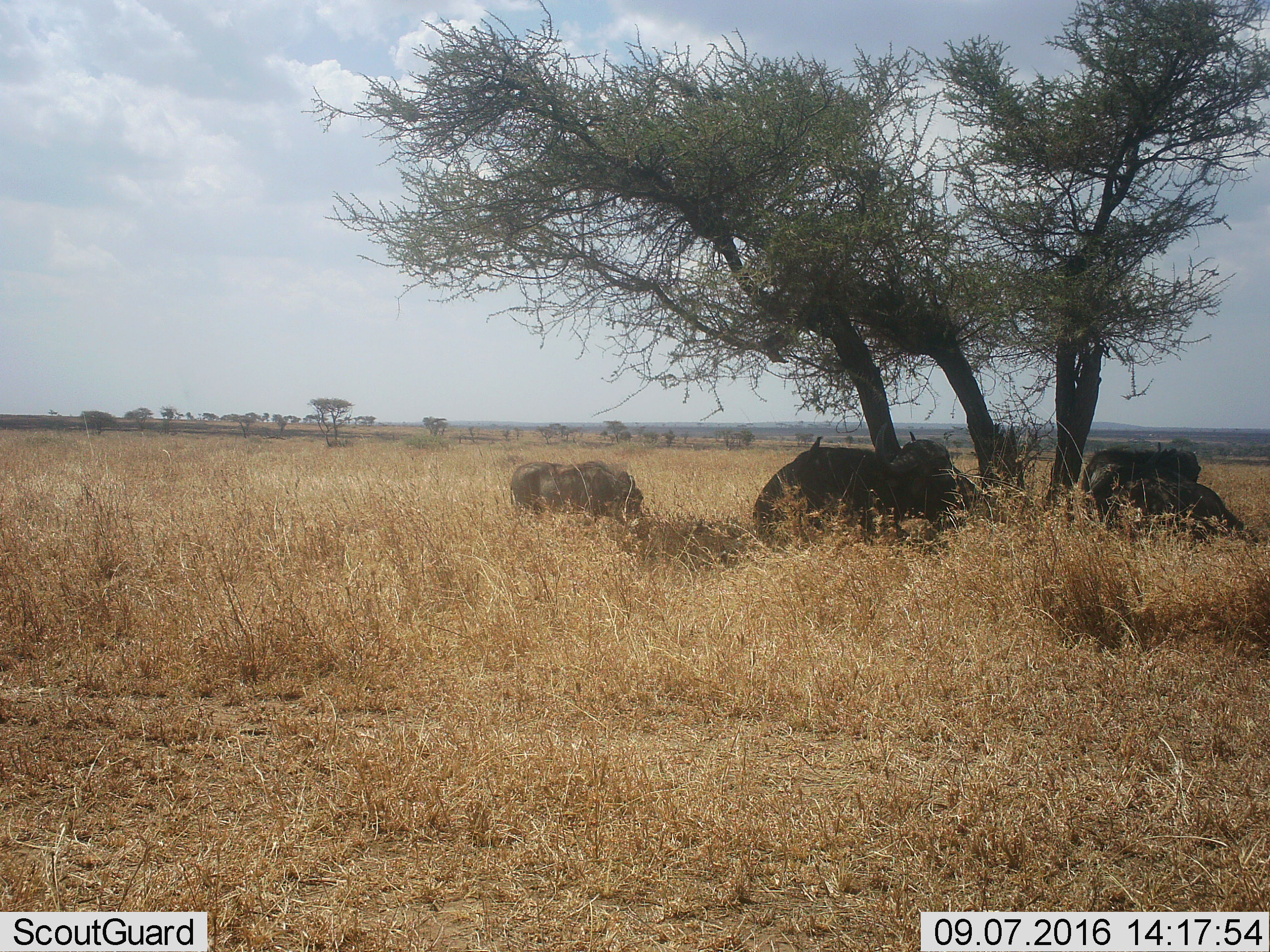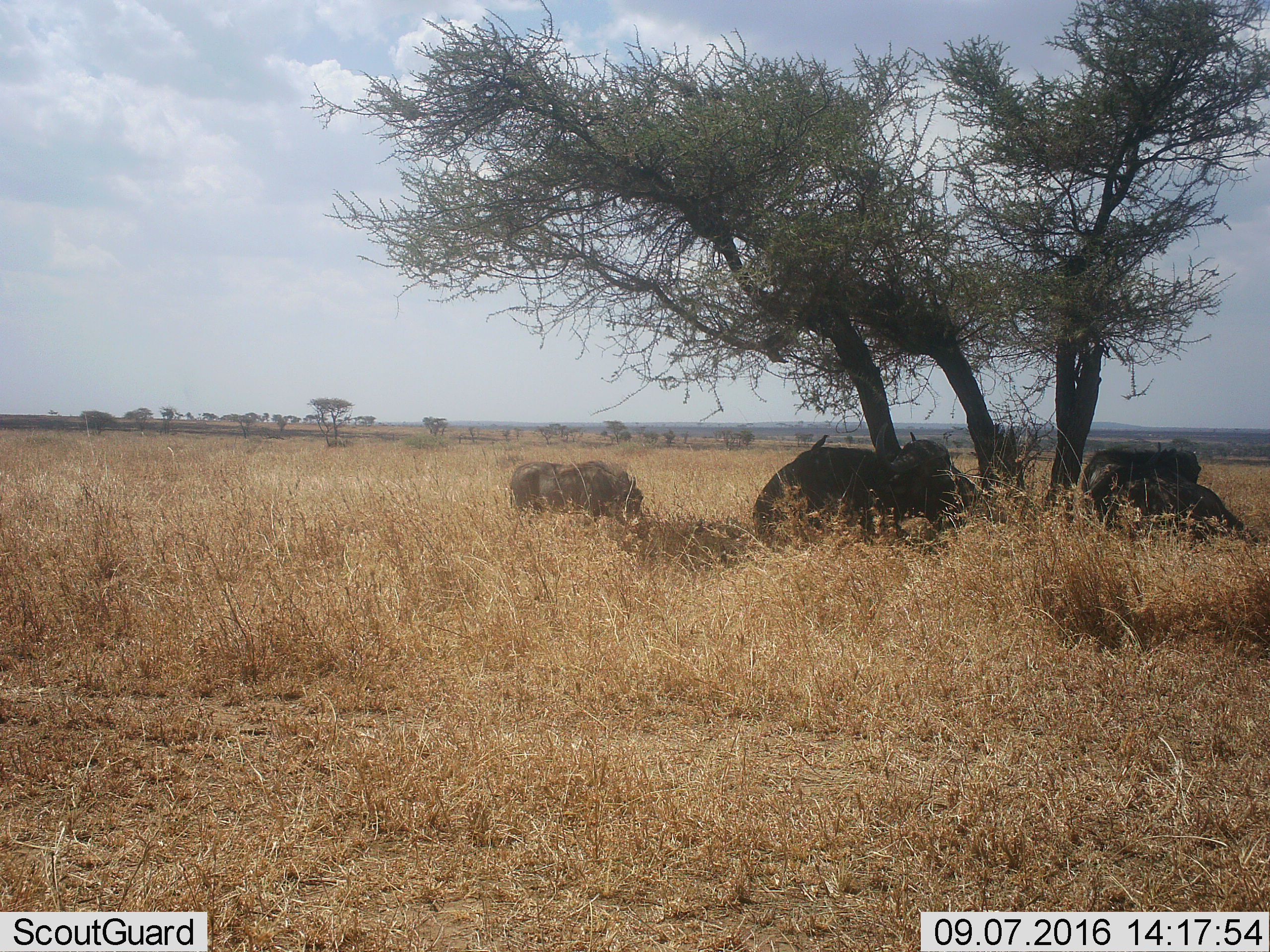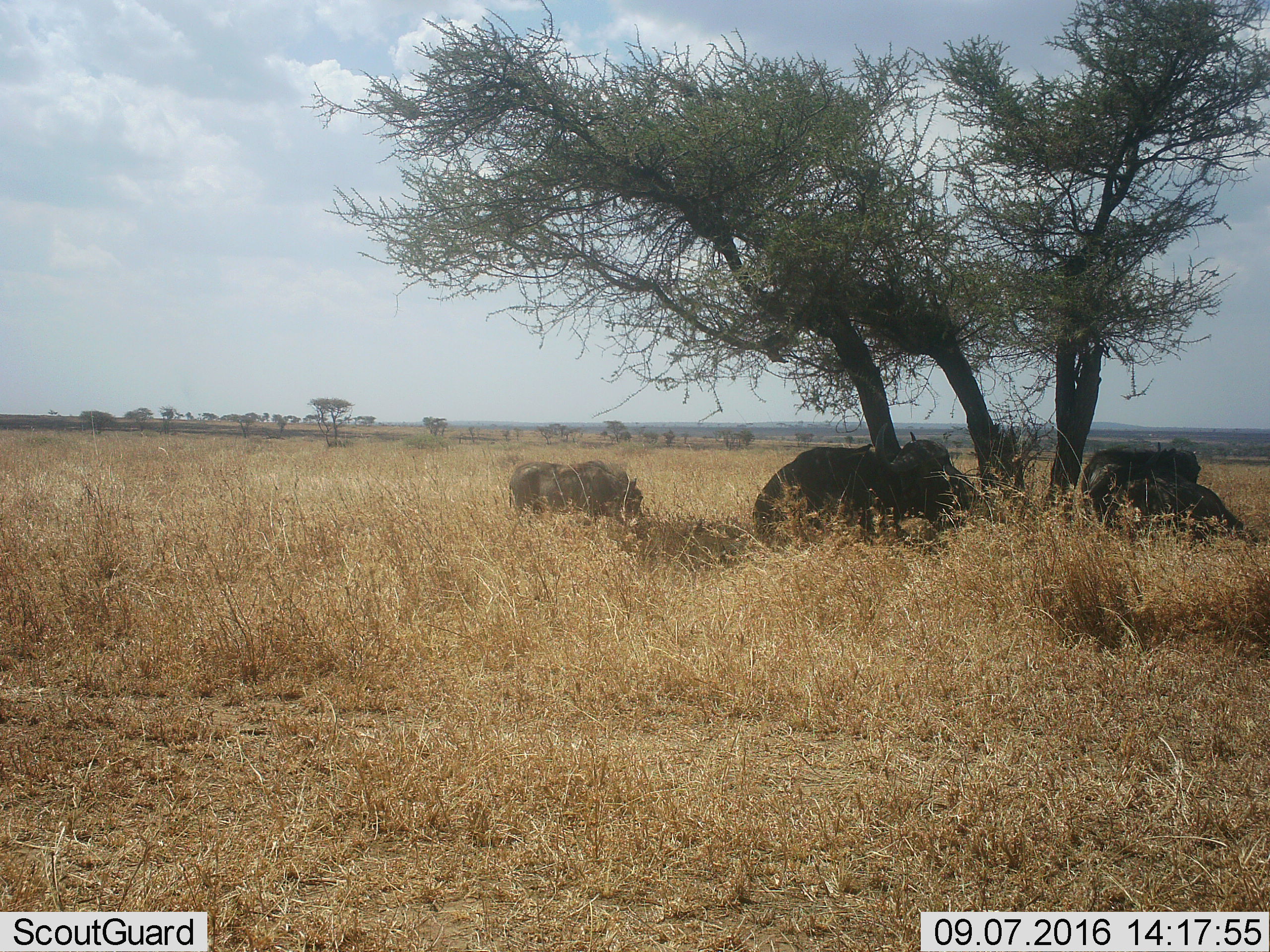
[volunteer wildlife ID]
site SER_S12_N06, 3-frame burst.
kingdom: Animalia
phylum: Chordata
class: Mammalia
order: Artiodactyla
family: Bovidae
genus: Syncerus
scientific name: Syncerus caffer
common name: african buffalo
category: buffalo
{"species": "buffalo (african buffalo) (Syncerus caffer)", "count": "4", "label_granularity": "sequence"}